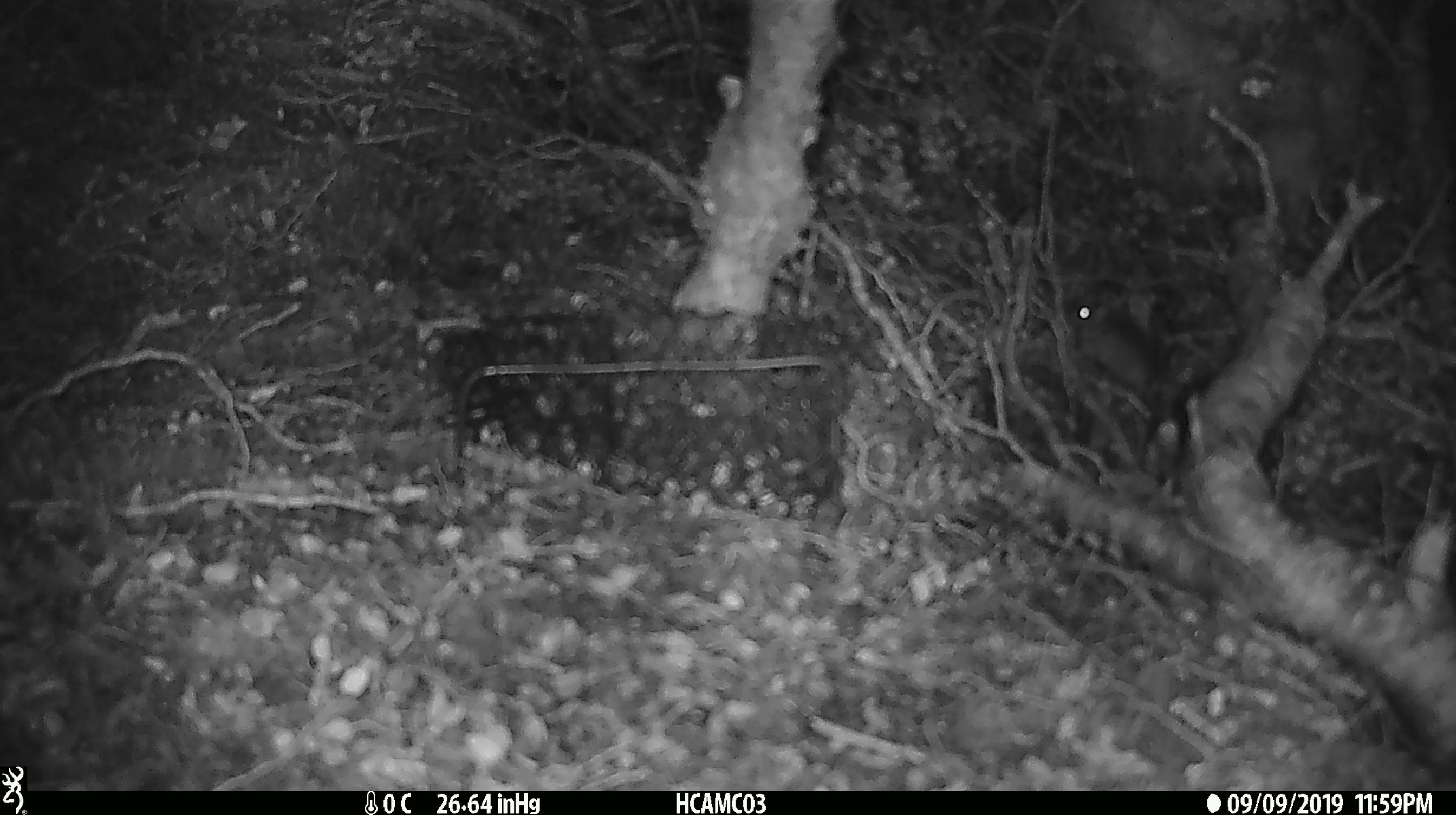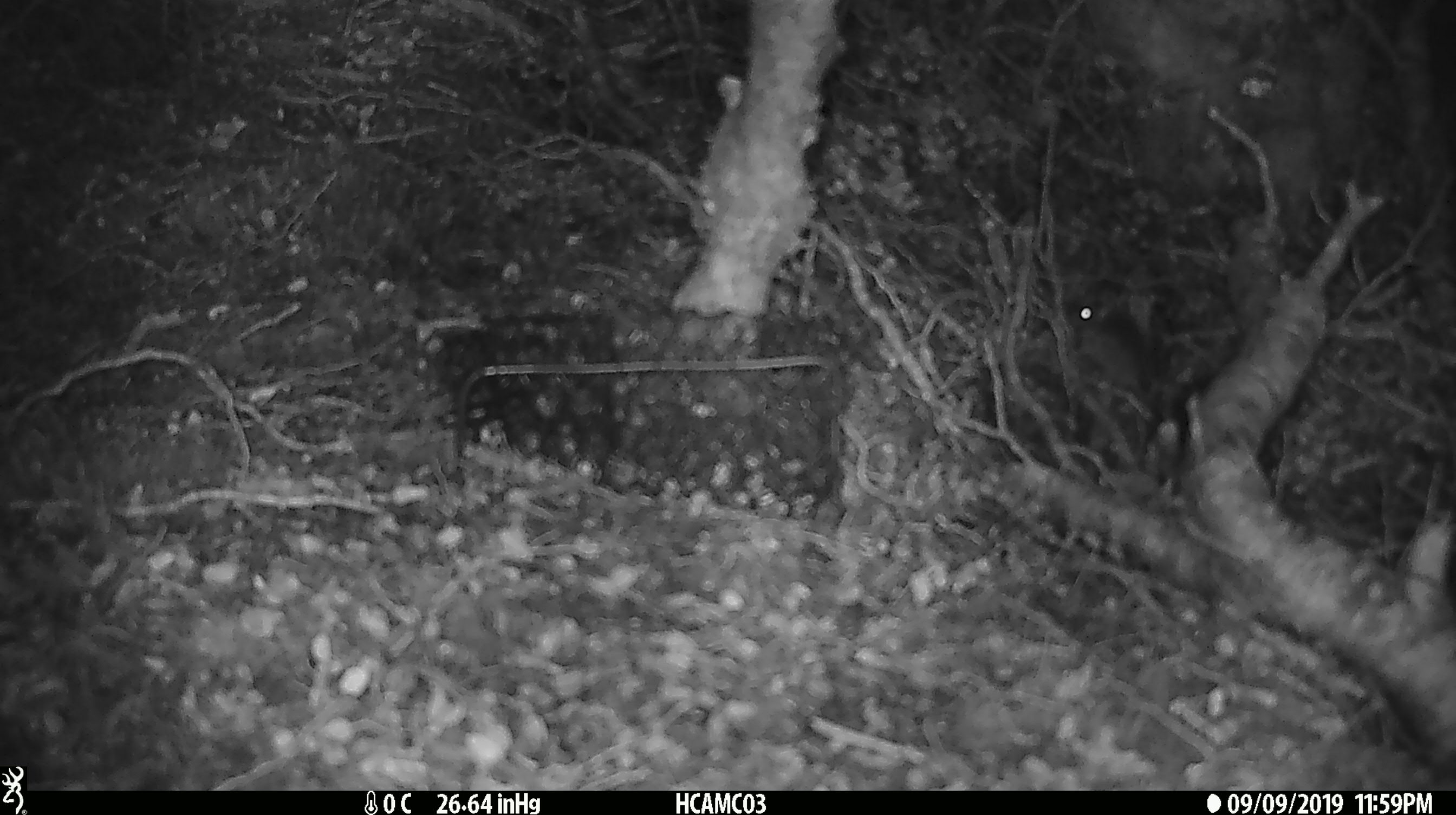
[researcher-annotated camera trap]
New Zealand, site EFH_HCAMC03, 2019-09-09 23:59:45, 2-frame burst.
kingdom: Animalia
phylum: Chordata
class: Mammalia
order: Rodentia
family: Muridae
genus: Mus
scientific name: Mus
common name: mouse